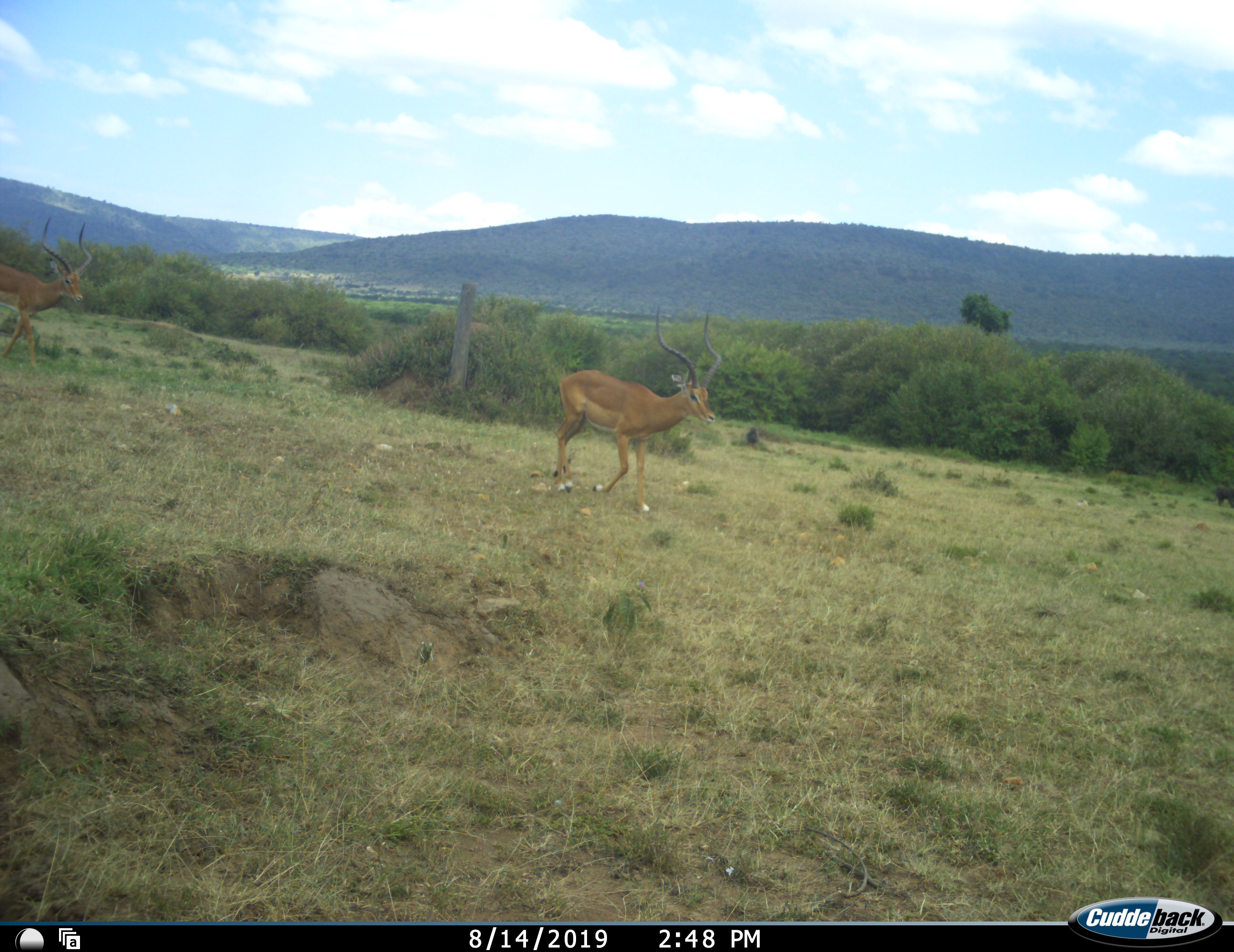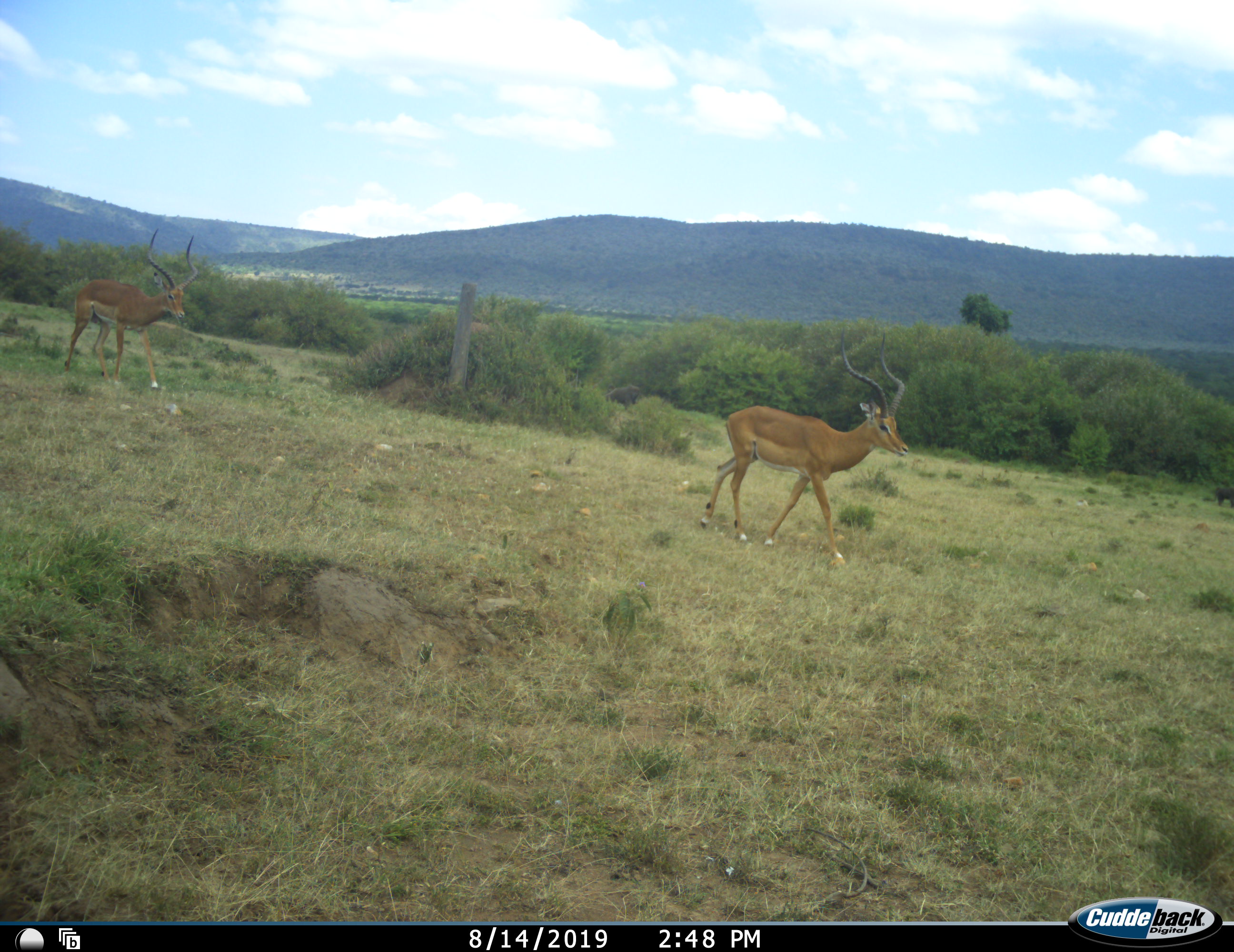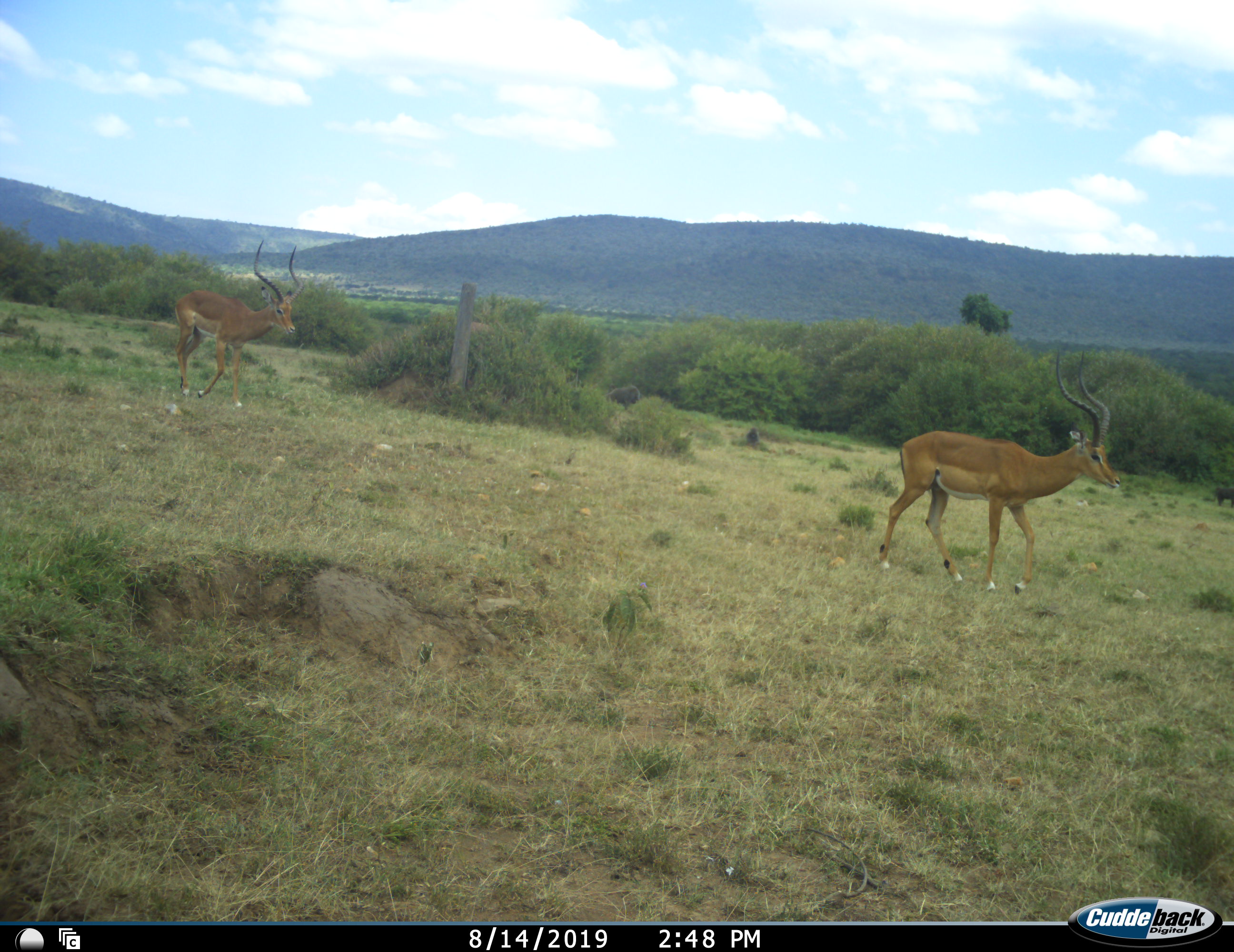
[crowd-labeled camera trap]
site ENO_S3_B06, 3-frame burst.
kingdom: Animalia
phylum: Chordata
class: Mammalia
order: Artiodactyla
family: Bovidae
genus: Aepyceros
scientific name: Aepyceros melampus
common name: impala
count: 2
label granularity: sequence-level